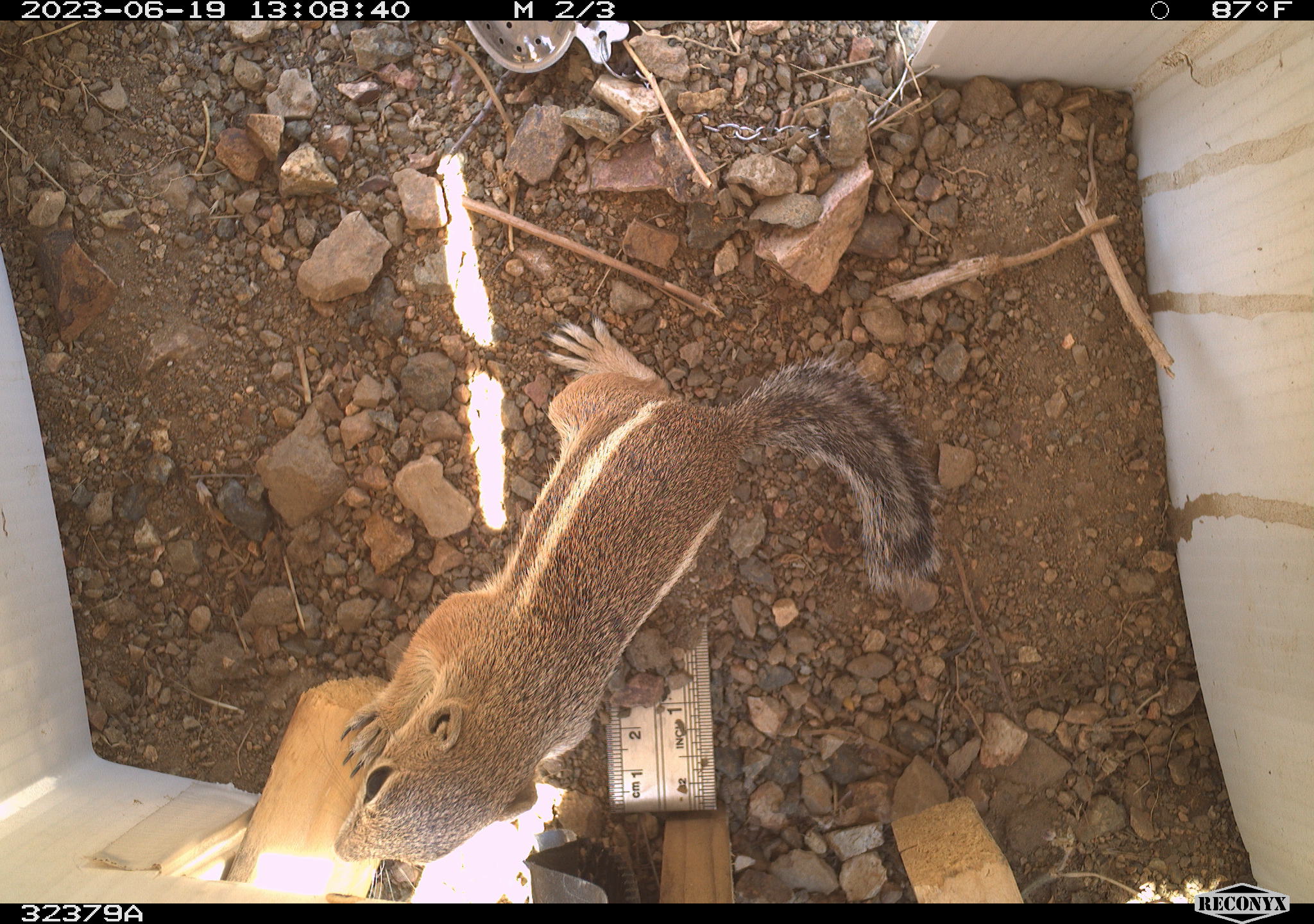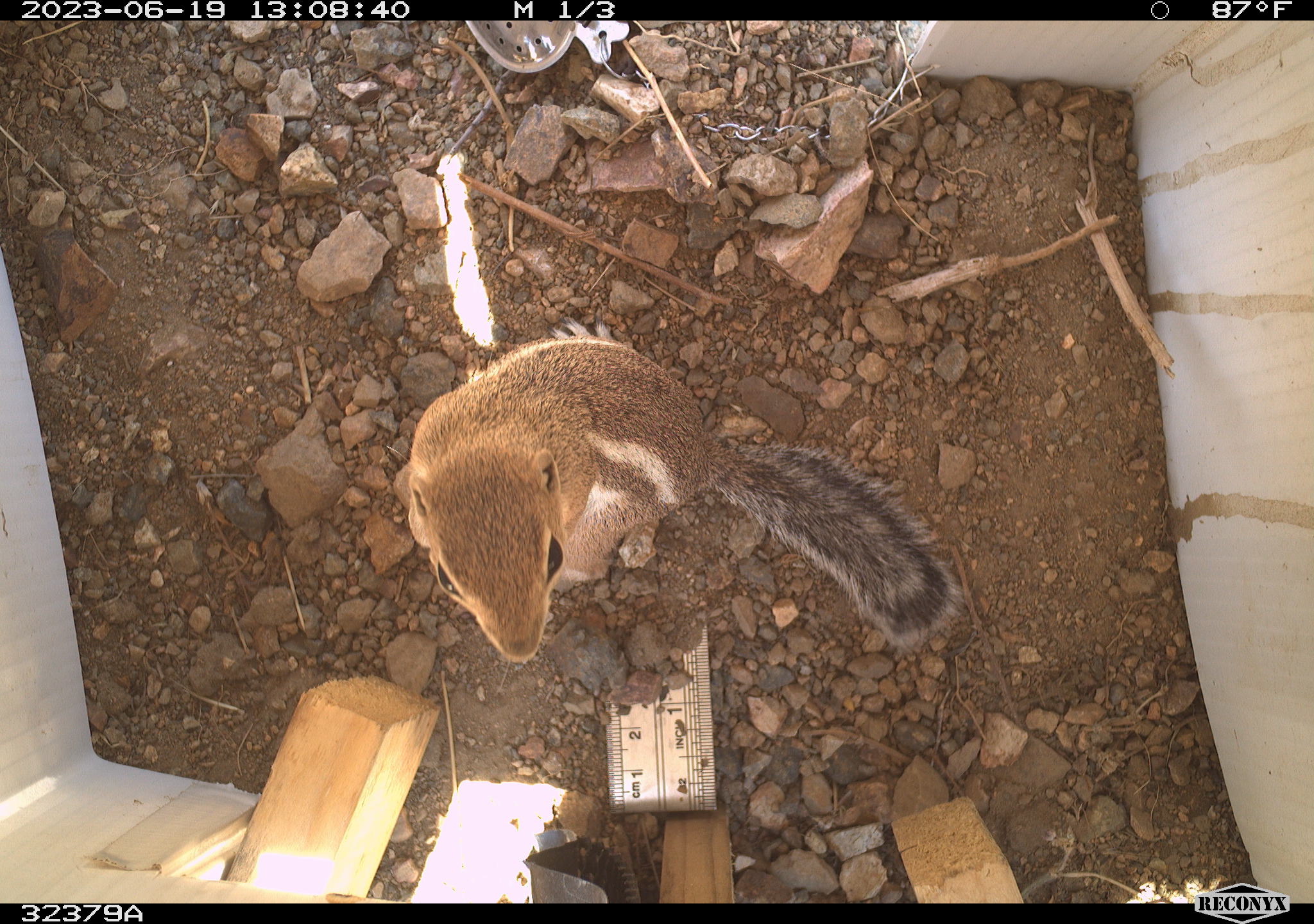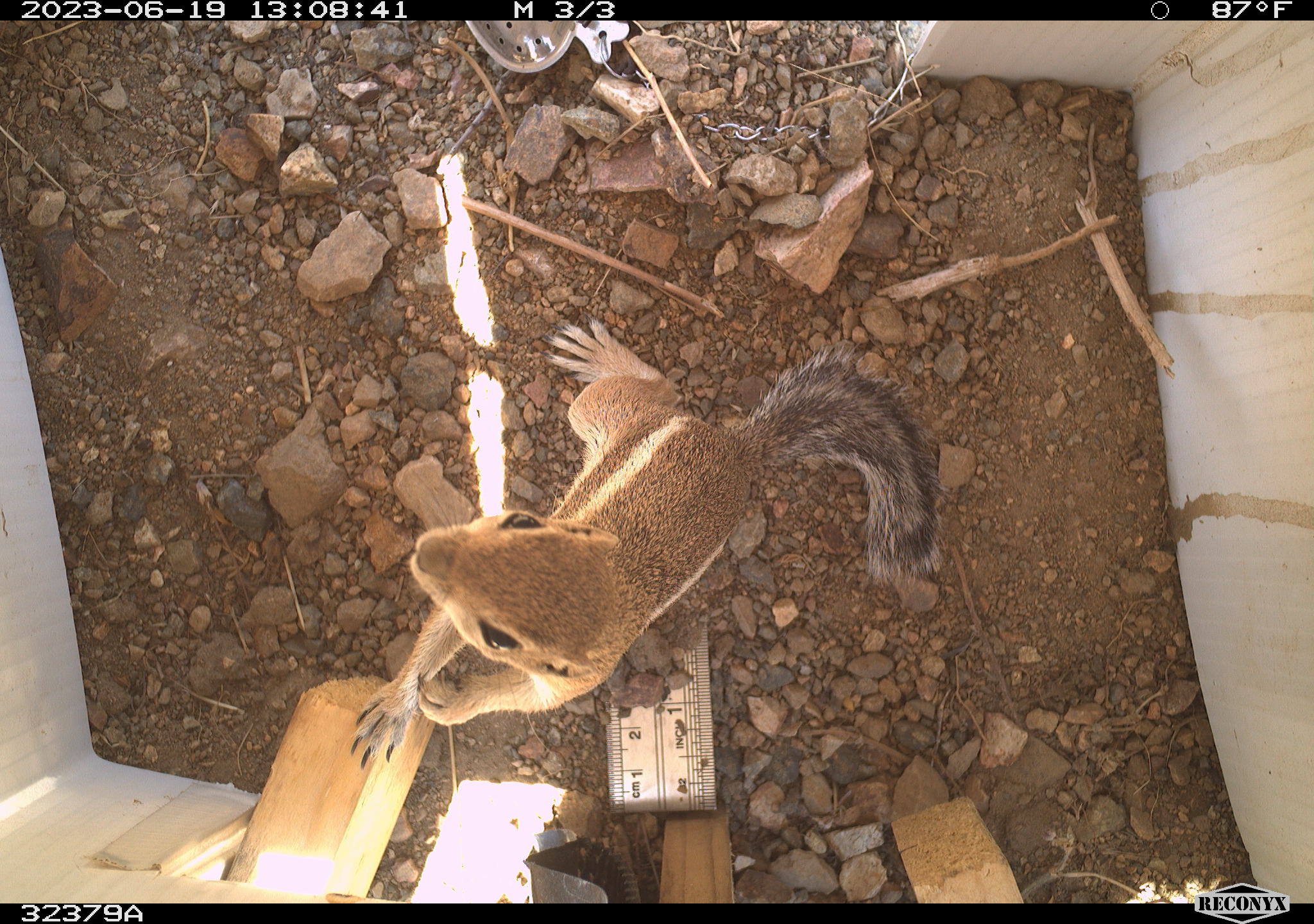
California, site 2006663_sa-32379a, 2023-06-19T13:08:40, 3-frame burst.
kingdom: Animalia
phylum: Chordata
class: Mammalia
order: Rodentia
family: Sciuridae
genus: Ammospermophilus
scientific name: Ammospermophilus leucurus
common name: white-tailed antelope squirrel